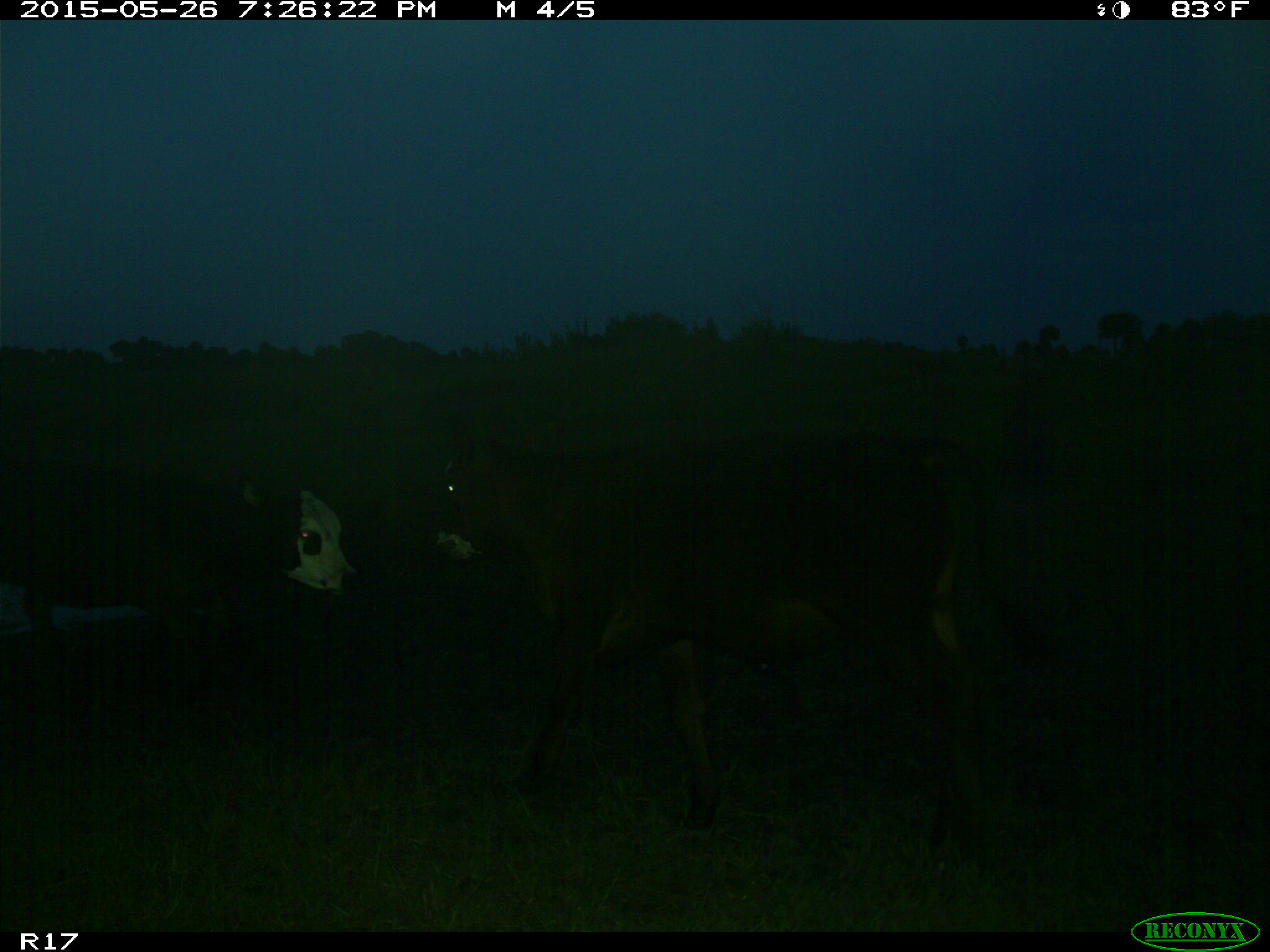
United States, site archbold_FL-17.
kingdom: Animalia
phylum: Chordata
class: Mammalia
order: Artiodactyla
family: Bovidae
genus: Bos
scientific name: Bos taurus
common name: domestic cow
Bos taurus (domestic cow).